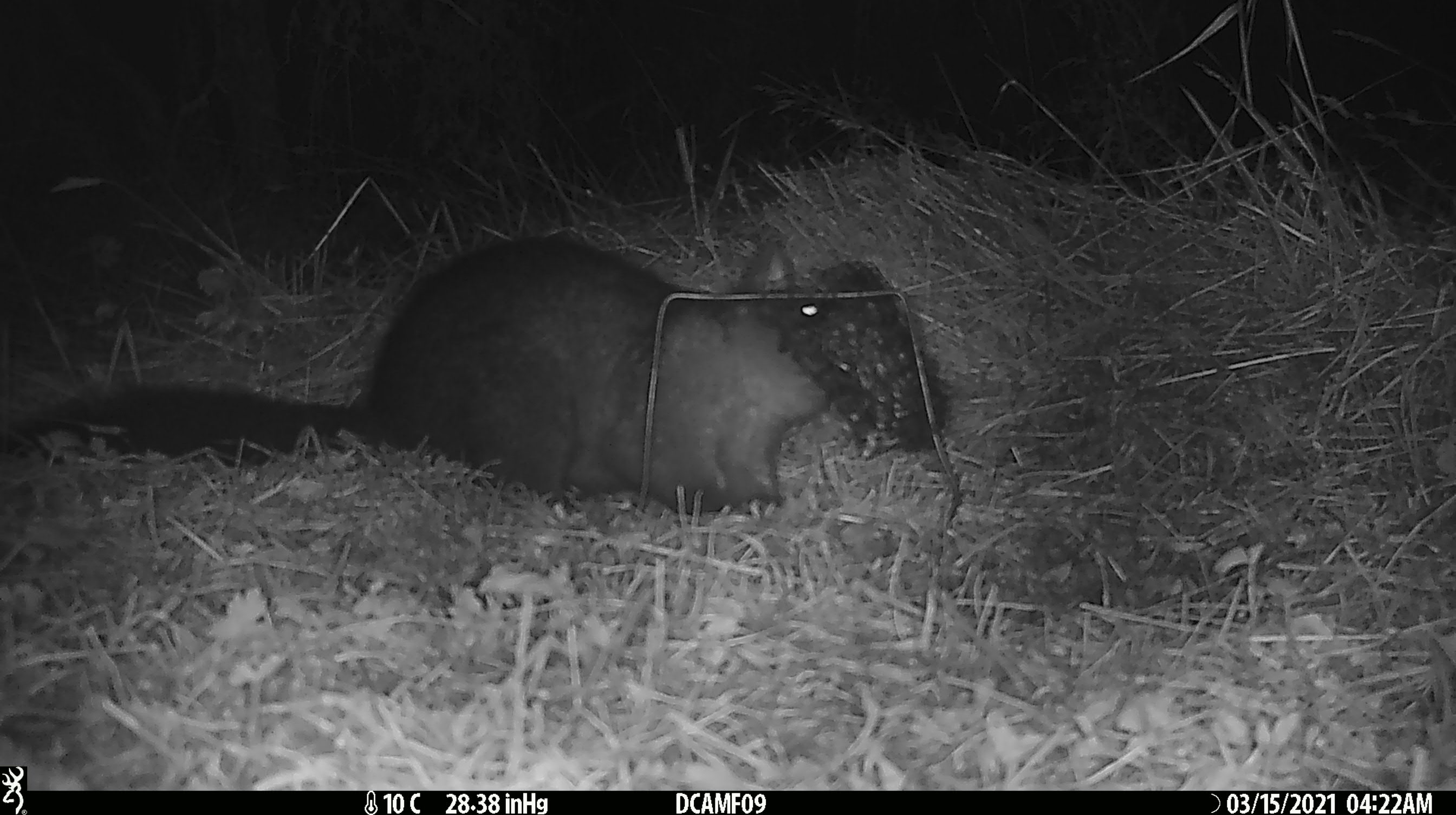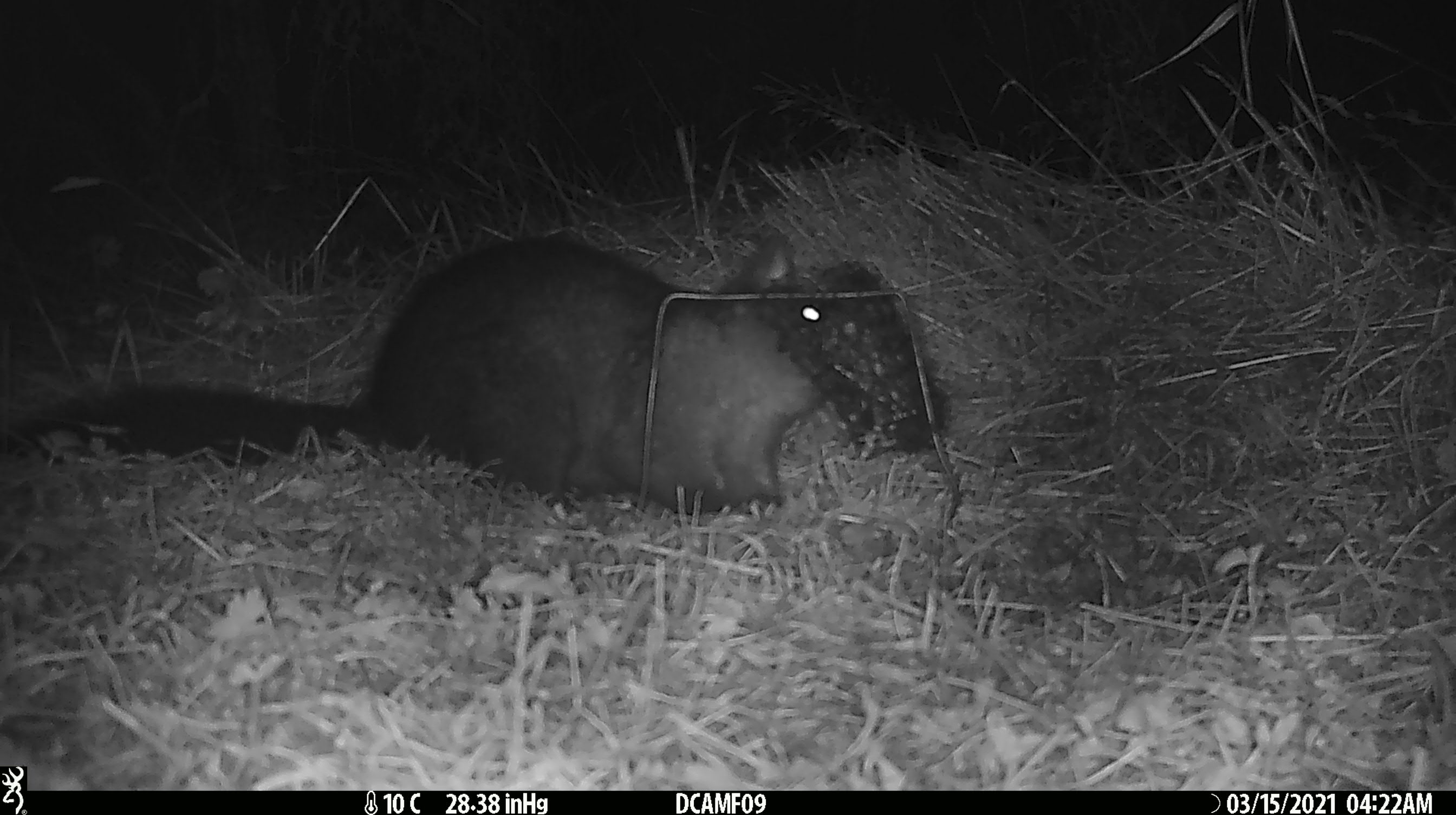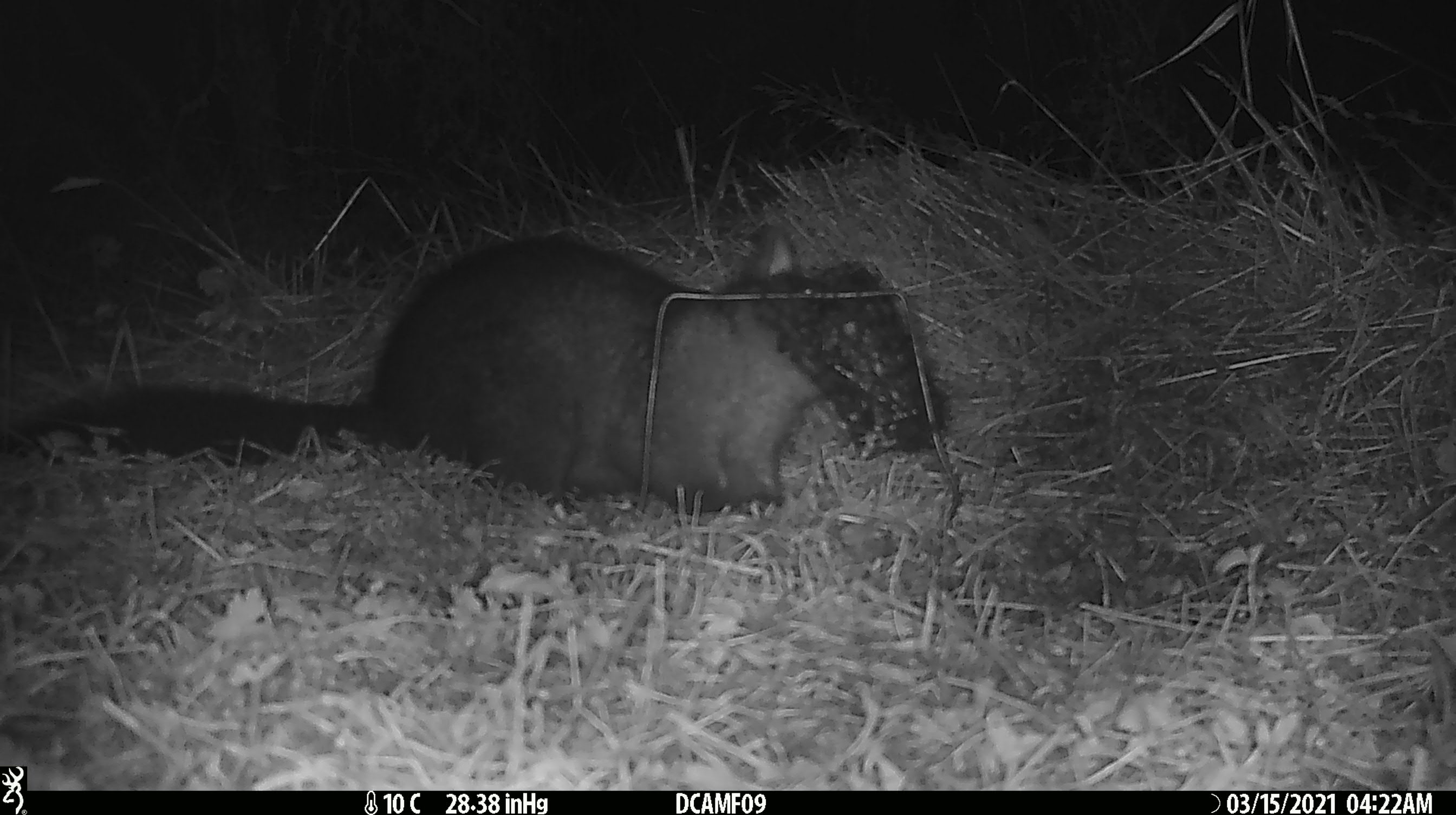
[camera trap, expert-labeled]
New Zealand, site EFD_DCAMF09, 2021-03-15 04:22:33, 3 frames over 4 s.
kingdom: Animalia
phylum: Chordata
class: Mammalia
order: Diprotodontia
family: Phalangeridae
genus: Trichosurus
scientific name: Trichosurus vulpecula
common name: common brushtail possum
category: possum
Possum (common brushtail possum) (Trichosurus vulpecula).